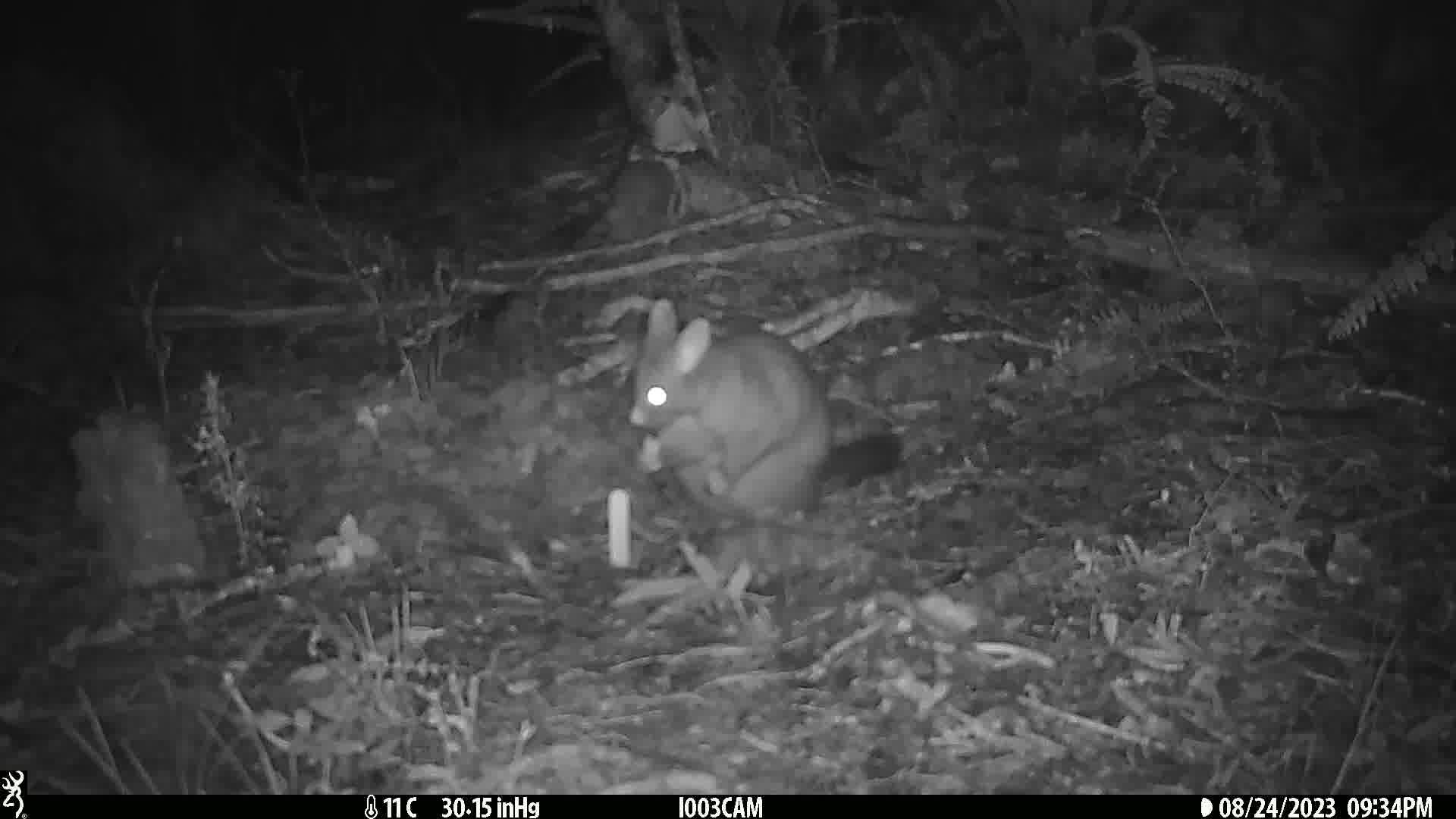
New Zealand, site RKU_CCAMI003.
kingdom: Animalia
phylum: Chordata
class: Mammalia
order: Diprotodontia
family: Phalangeridae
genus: Trichosurus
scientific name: Trichosurus vulpecula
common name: common brushtail possum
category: possum